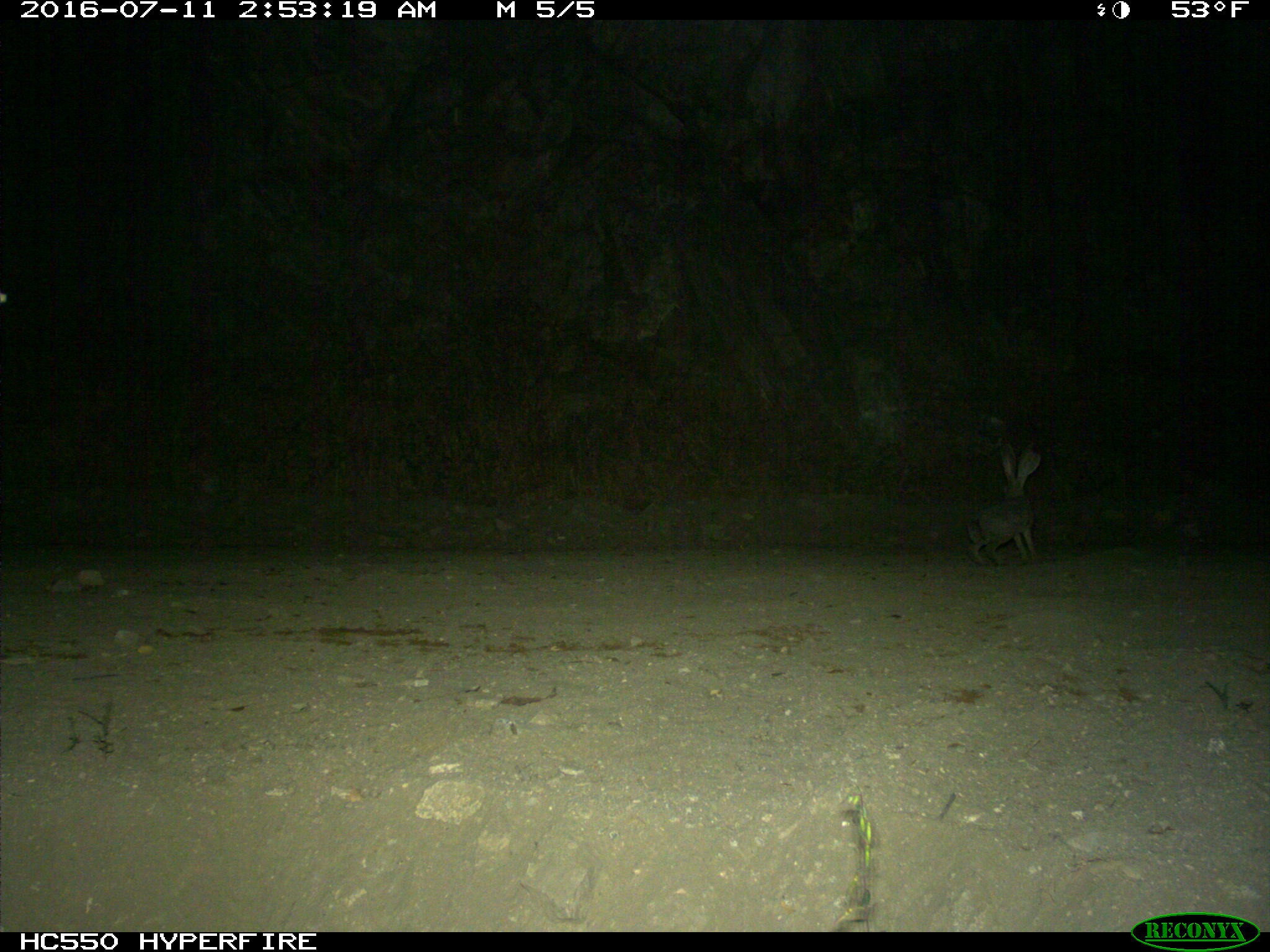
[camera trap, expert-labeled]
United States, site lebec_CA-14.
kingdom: Animalia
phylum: Chordata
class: Mammalia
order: Lagomorpha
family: Leporidae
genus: Lepus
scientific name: Lepus californicus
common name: black-tailed jackrabbit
Lepus californicus (black-tailed jackrabbit).